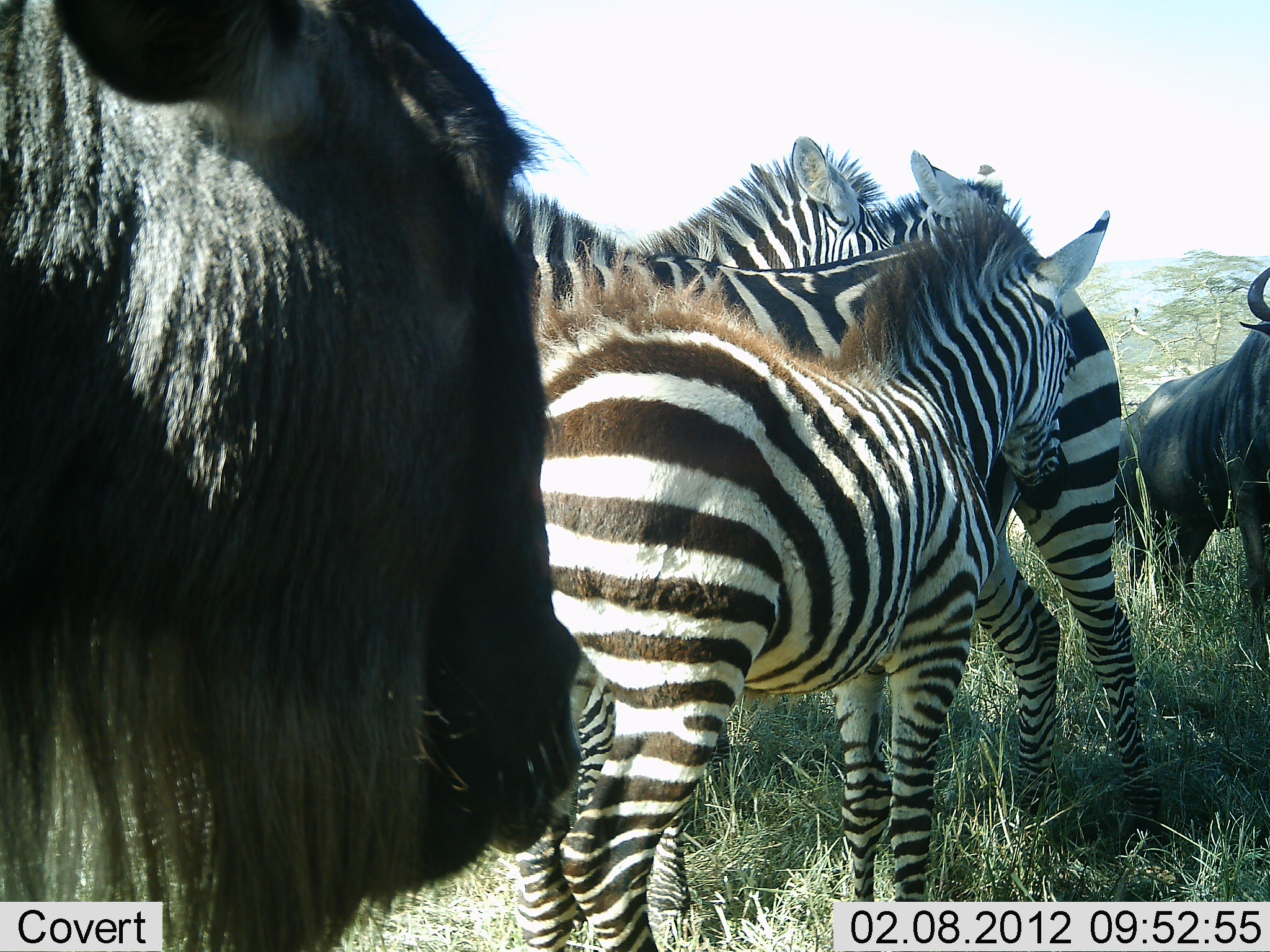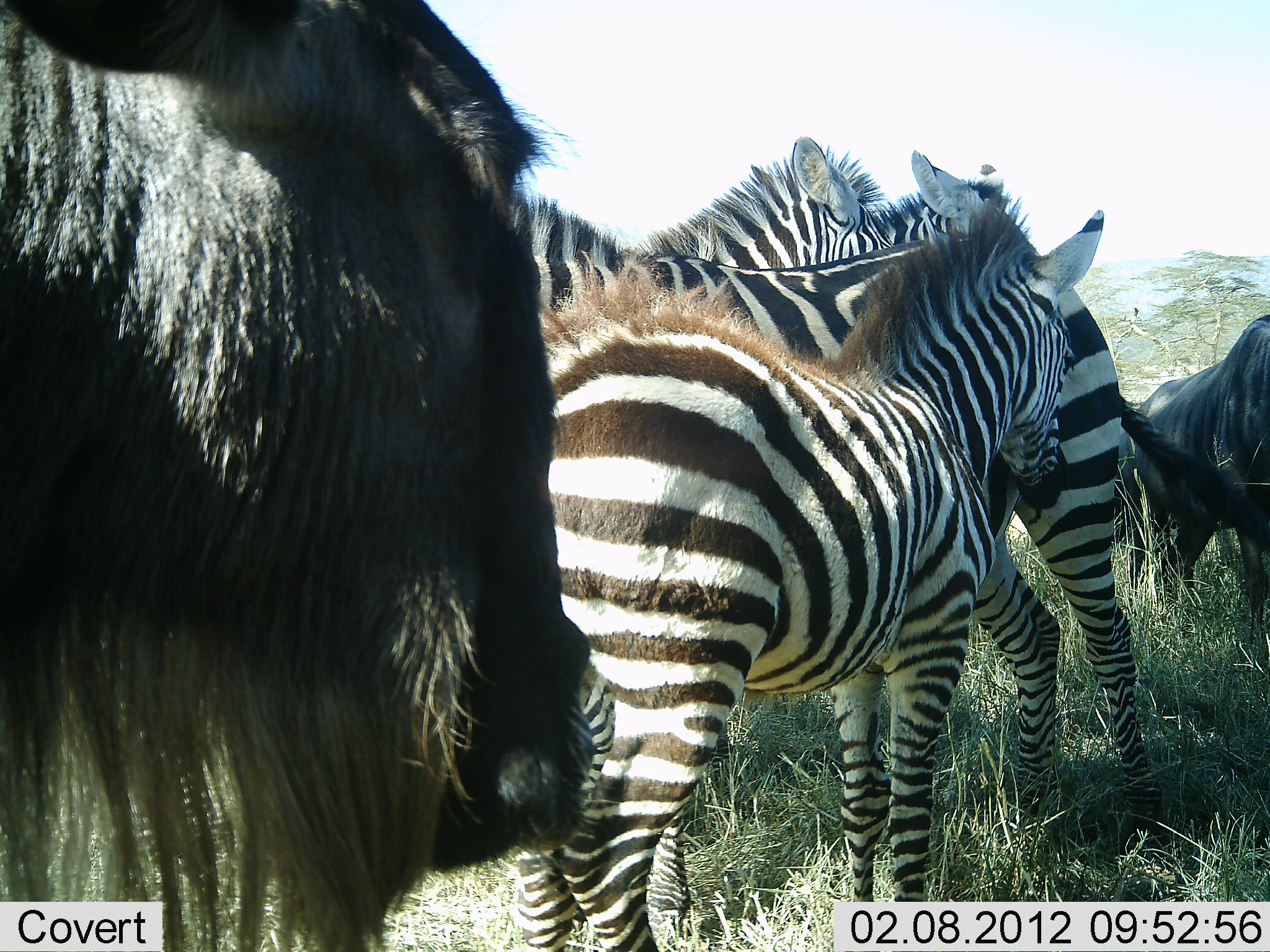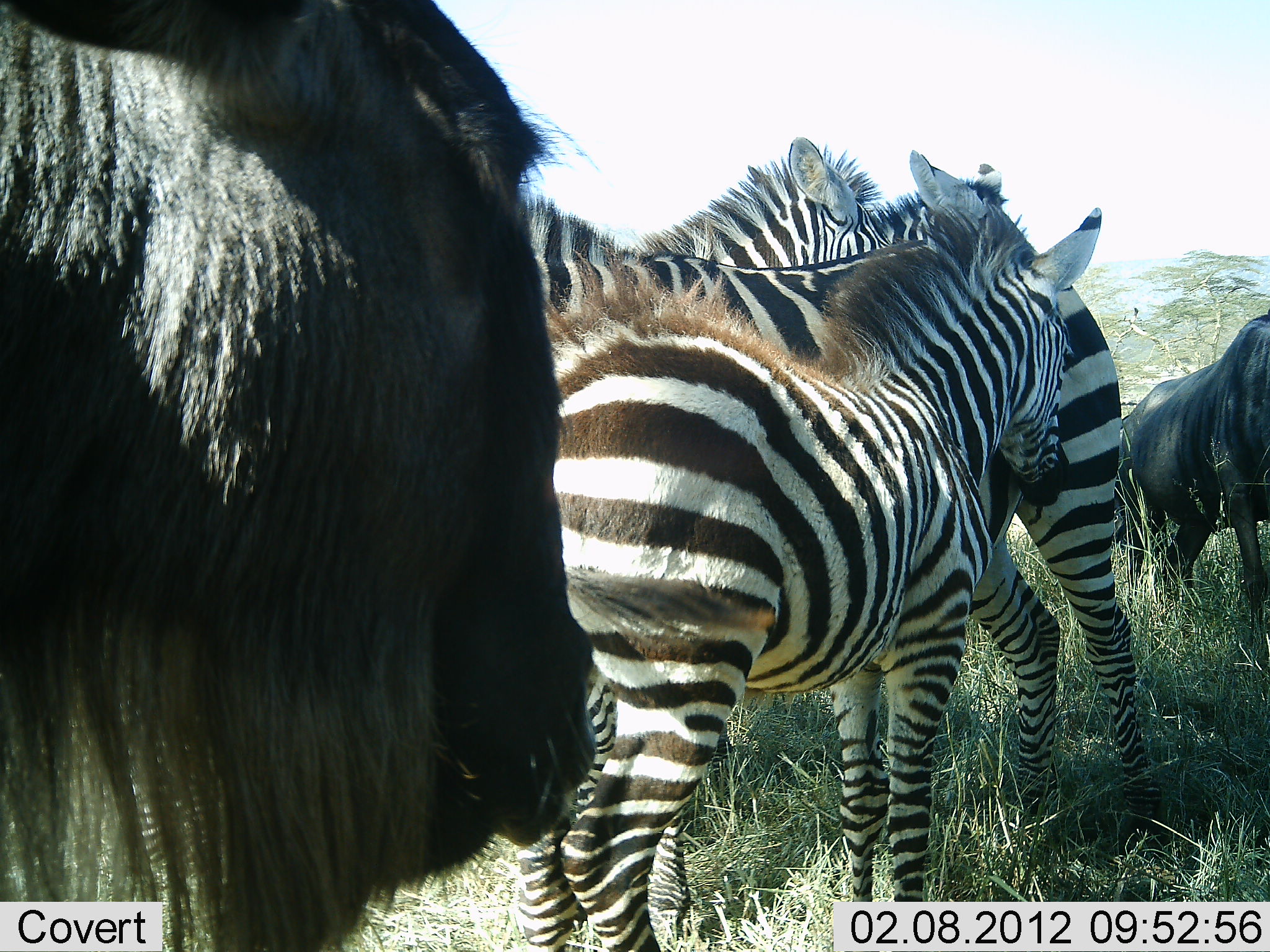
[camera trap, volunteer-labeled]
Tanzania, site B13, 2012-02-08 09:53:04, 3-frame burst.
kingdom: Animalia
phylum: Chordata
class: Mammalia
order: Artiodactyla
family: Bovidae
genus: Connochaetes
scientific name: Connochaetes taurinus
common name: blue wildebeest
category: wildebeest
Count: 2.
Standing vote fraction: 89%.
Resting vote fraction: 6%.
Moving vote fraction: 6%.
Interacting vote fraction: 0%.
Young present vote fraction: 0%.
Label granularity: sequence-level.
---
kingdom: Animalia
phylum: Chordata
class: Mammalia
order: Perissodactyla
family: Equidae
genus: Equus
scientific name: Equus quagga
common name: plains zebra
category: zebra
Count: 4.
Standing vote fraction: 89%.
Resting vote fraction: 0%.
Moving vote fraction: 11%.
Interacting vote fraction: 5%.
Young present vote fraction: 5%.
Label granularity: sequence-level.